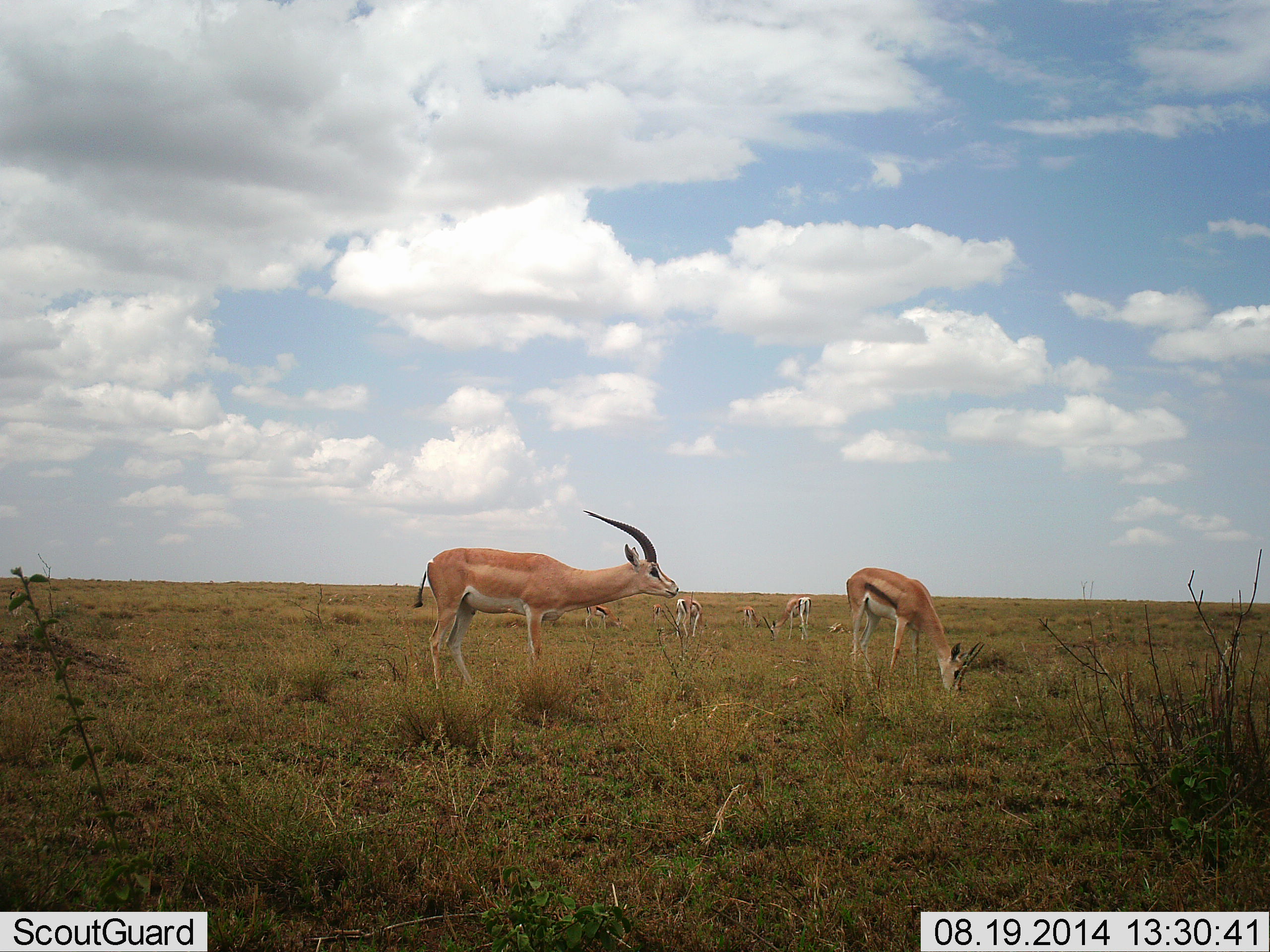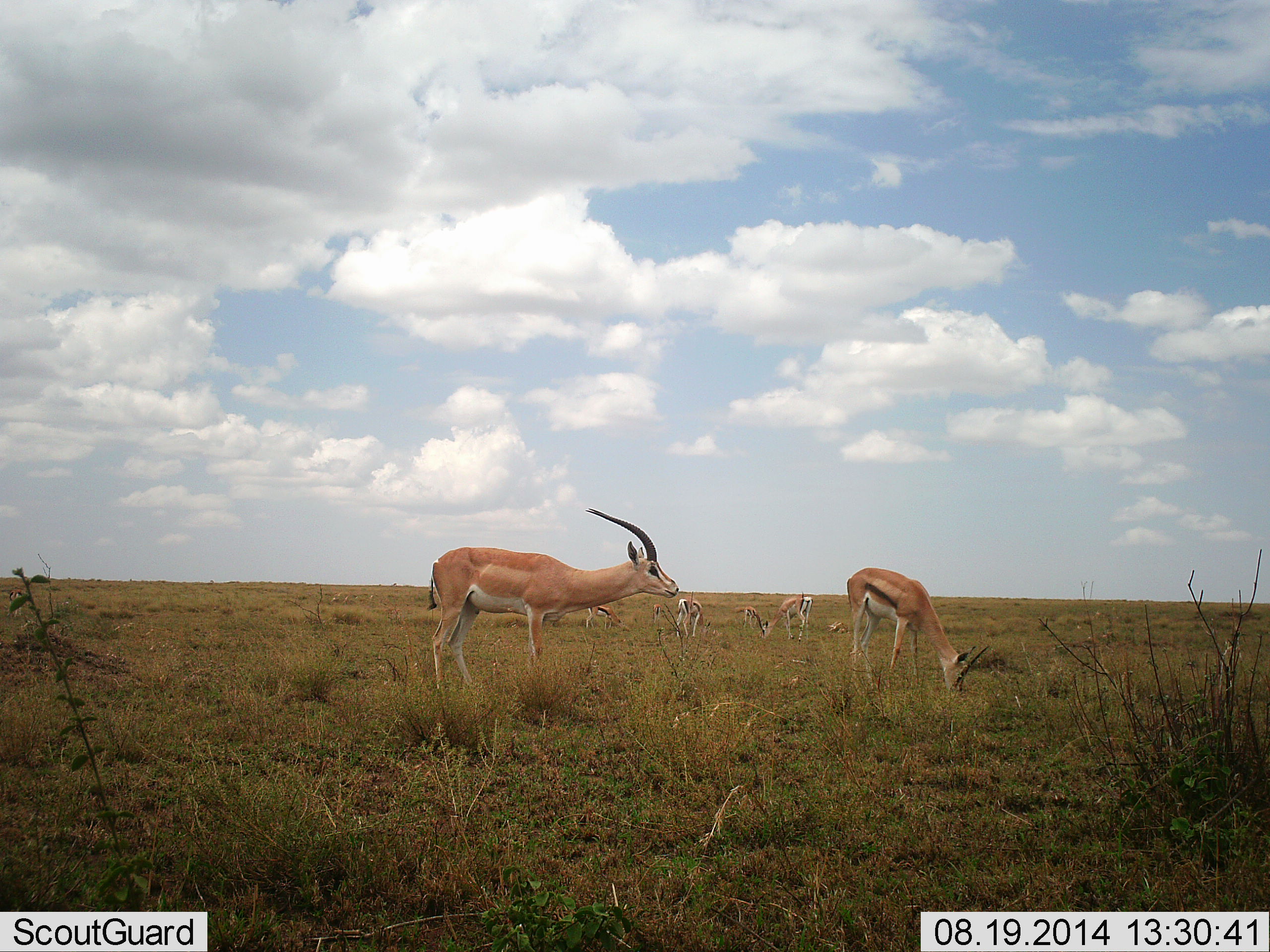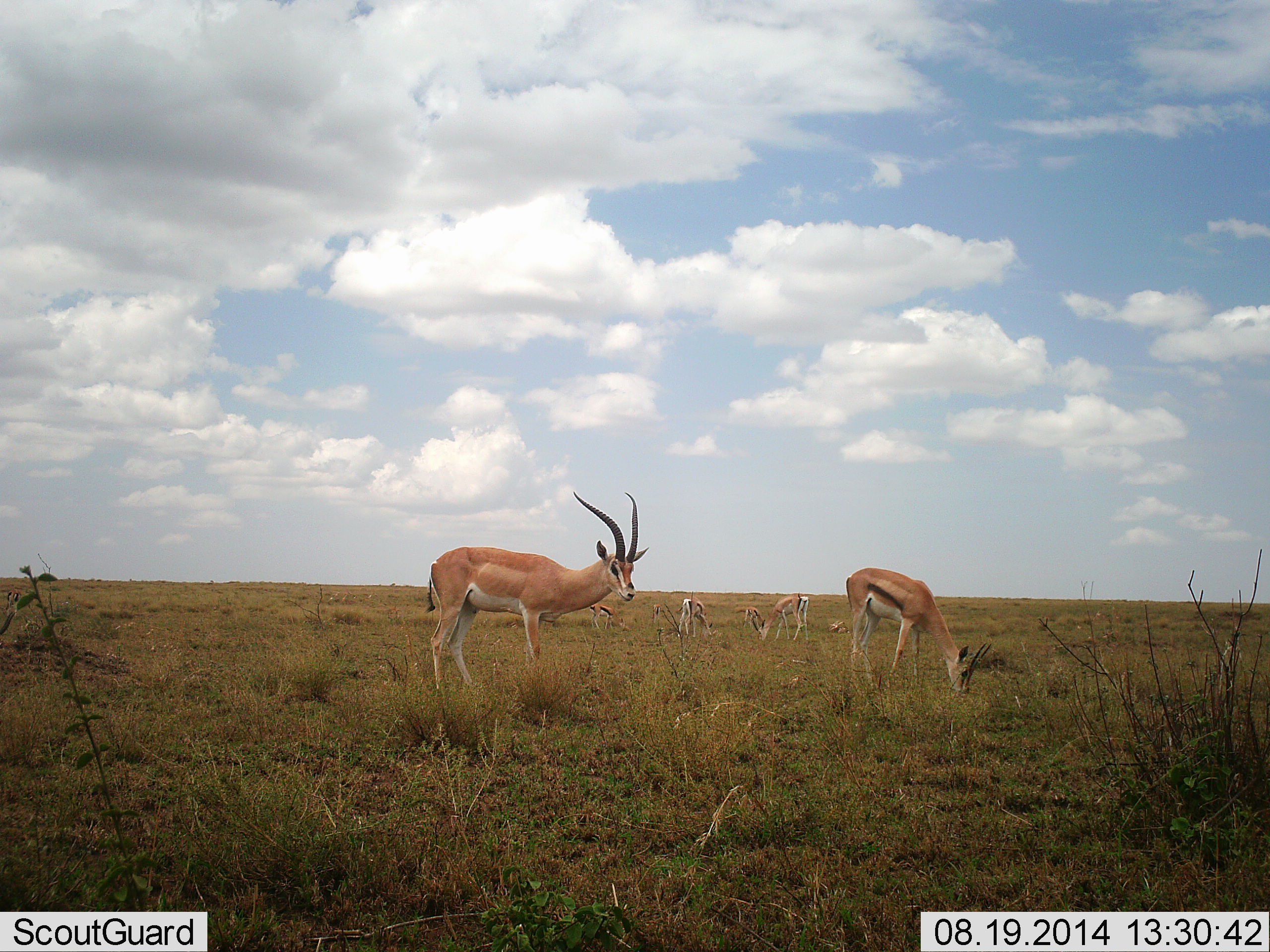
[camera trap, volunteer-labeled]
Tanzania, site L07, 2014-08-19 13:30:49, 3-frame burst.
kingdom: Animalia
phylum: Chordata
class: Mammalia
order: Artiodactyla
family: Bovidae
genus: Nanger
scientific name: Nanger granti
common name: grant's gazelle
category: gazellegrants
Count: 6.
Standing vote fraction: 79%.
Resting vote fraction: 7%.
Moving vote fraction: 0%.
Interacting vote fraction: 0%.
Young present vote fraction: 0%.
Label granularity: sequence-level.